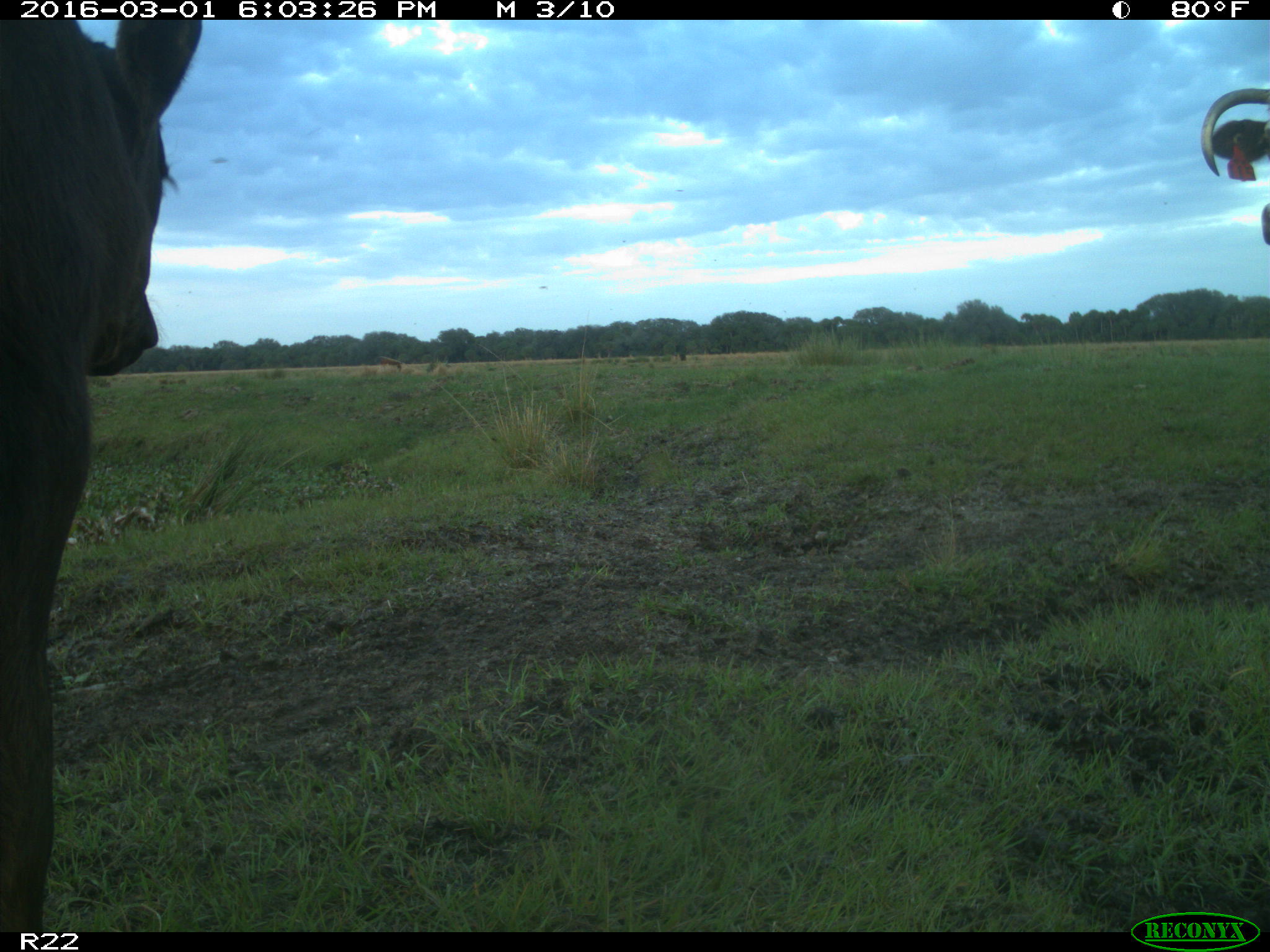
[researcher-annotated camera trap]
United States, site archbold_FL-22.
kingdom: Animalia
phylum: Chordata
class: Mammalia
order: Artiodactyla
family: Bovidae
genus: Bos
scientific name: Bos taurus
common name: domestic cow